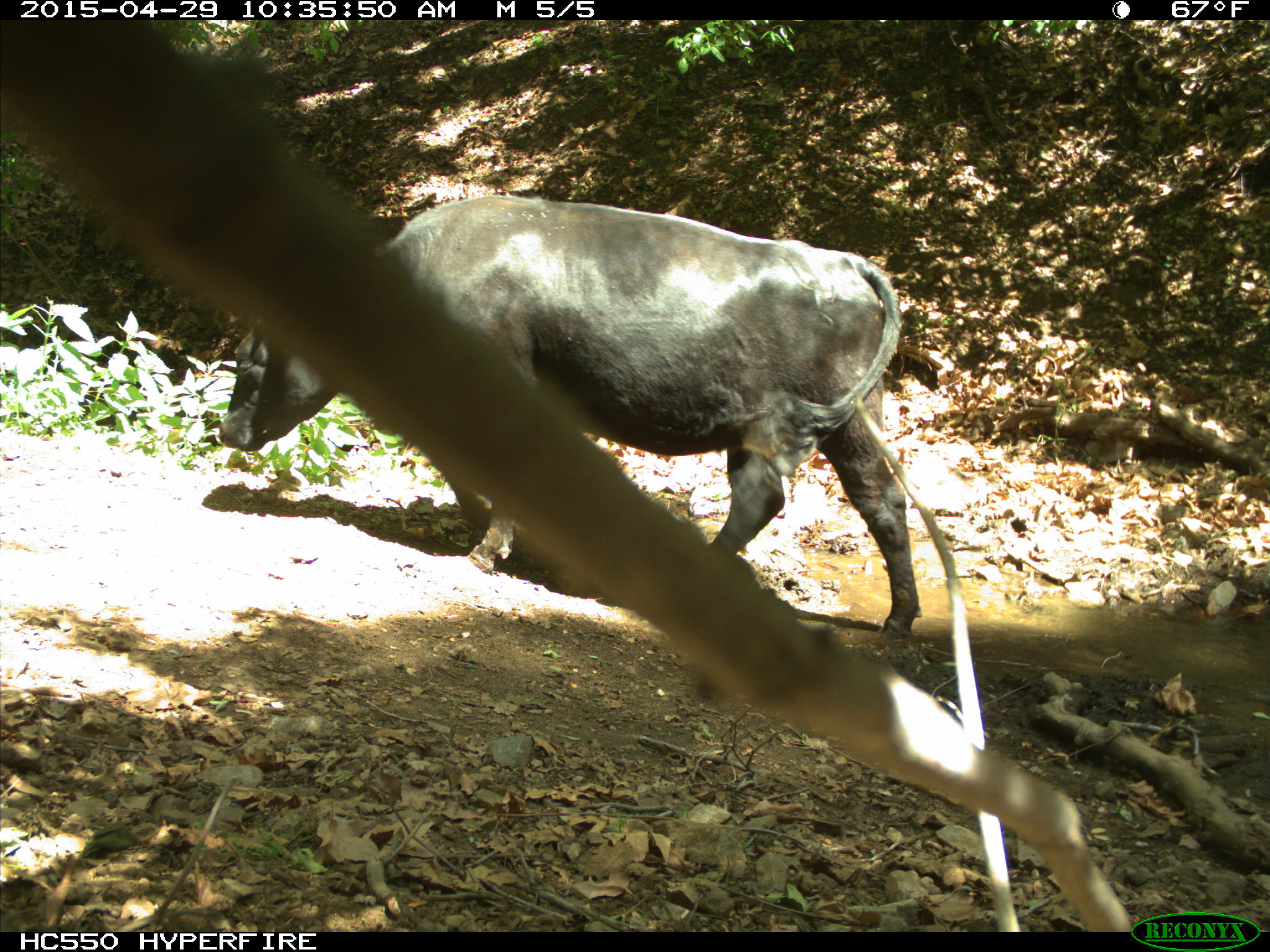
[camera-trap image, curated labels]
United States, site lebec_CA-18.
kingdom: Animalia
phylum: Chordata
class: Mammalia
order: Artiodactyla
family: Bovidae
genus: Bos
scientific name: Bos taurus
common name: domestic cow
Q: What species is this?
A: Bos taurus (domestic cow).